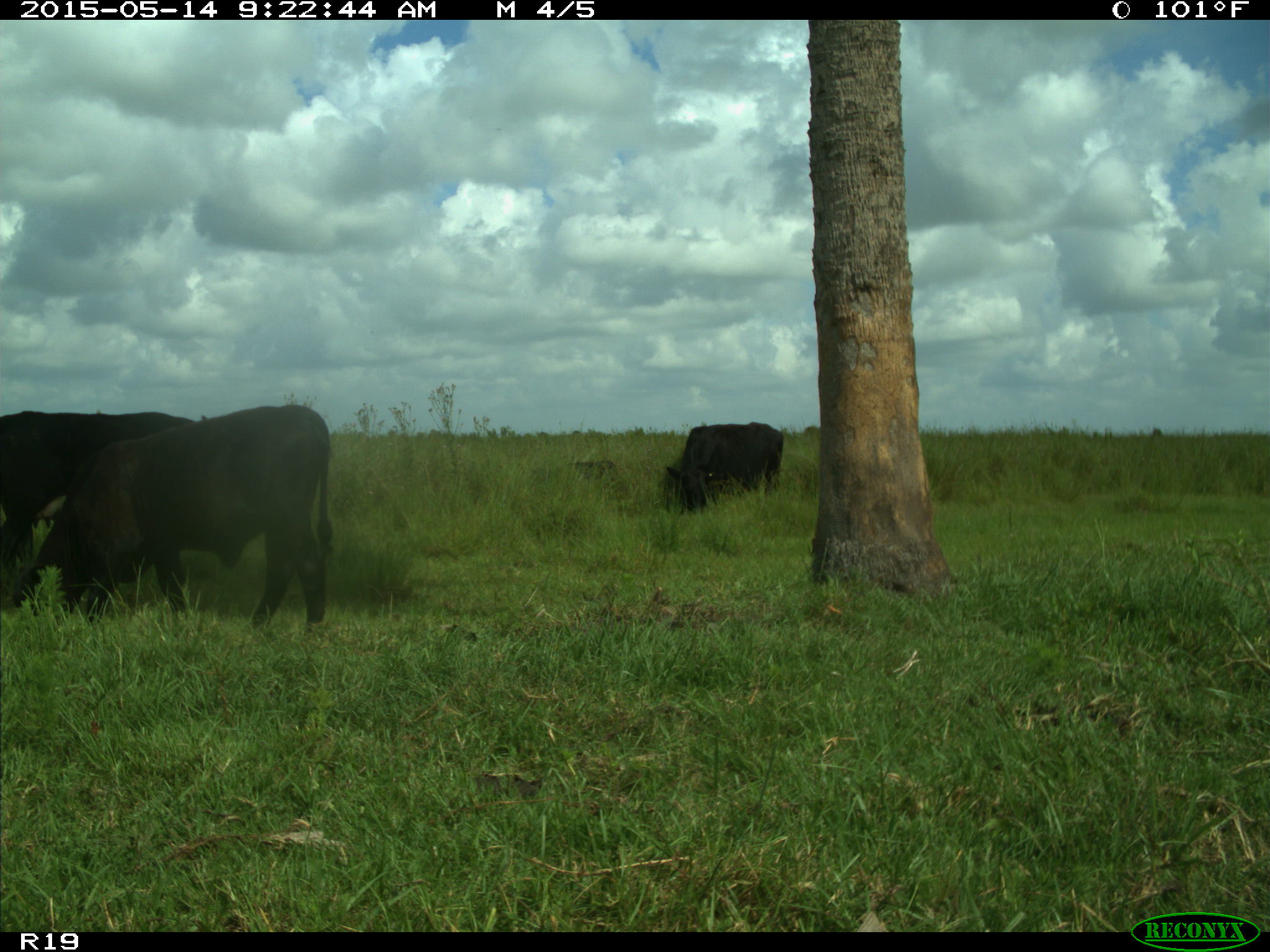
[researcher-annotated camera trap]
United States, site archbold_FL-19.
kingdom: Animalia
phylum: Chordata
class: Mammalia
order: Artiodactyla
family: Bovidae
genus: Bos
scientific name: Bos taurus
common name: domestic cow